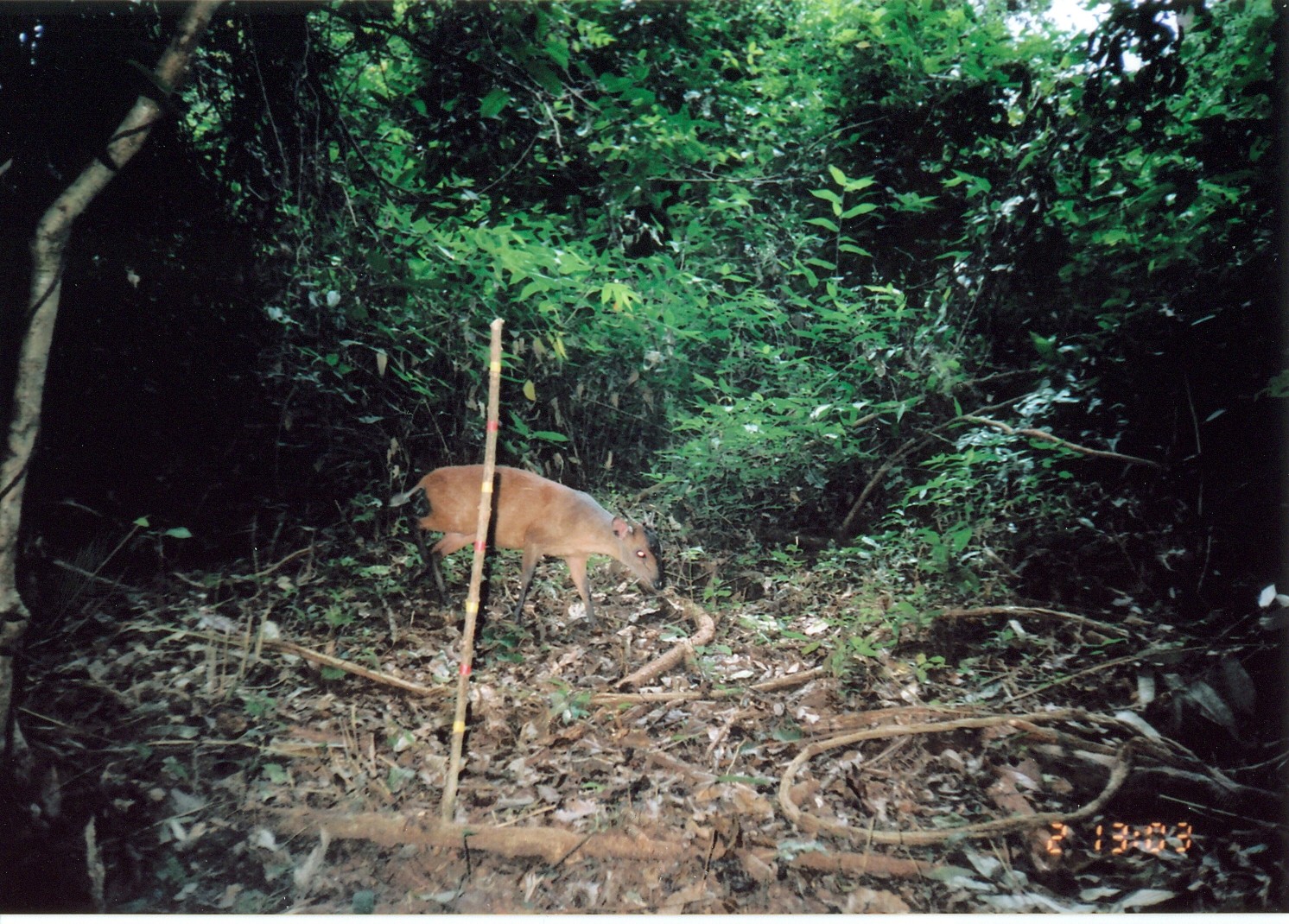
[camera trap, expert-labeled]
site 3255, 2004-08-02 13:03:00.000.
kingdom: Animalia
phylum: Chordata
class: Mammalia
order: Artiodactyla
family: Bovidae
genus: Cephalophus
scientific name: Cephalophus harveyi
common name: harvey's duiker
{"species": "Cephalophus harveyi (harvey's duiker)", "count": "1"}